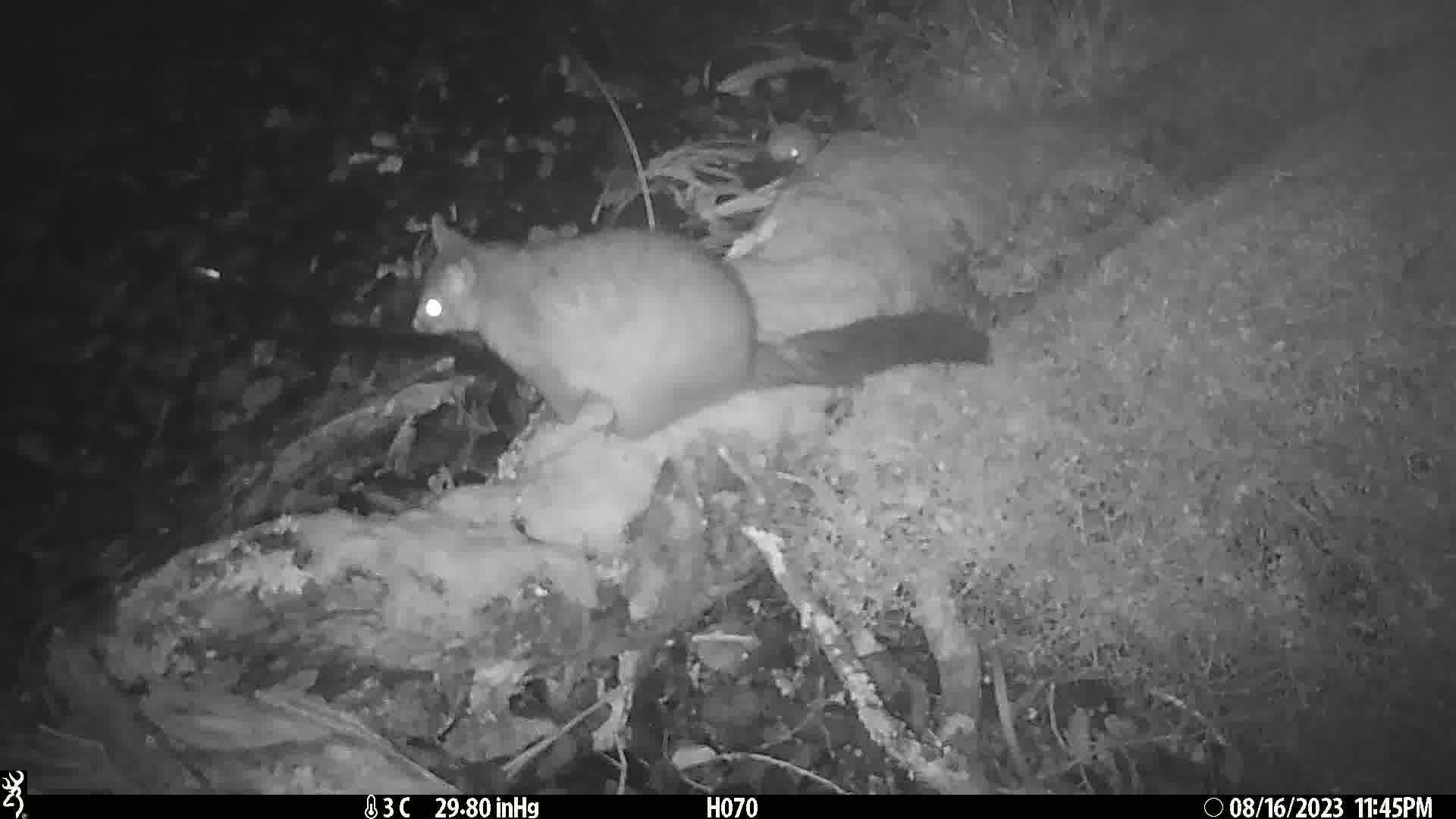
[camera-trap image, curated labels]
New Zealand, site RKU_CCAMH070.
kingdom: Animalia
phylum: Chordata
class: Mammalia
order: Diprotodontia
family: Phalangeridae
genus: Trichosurus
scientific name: Trichosurus vulpecula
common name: common brushtail possum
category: possum